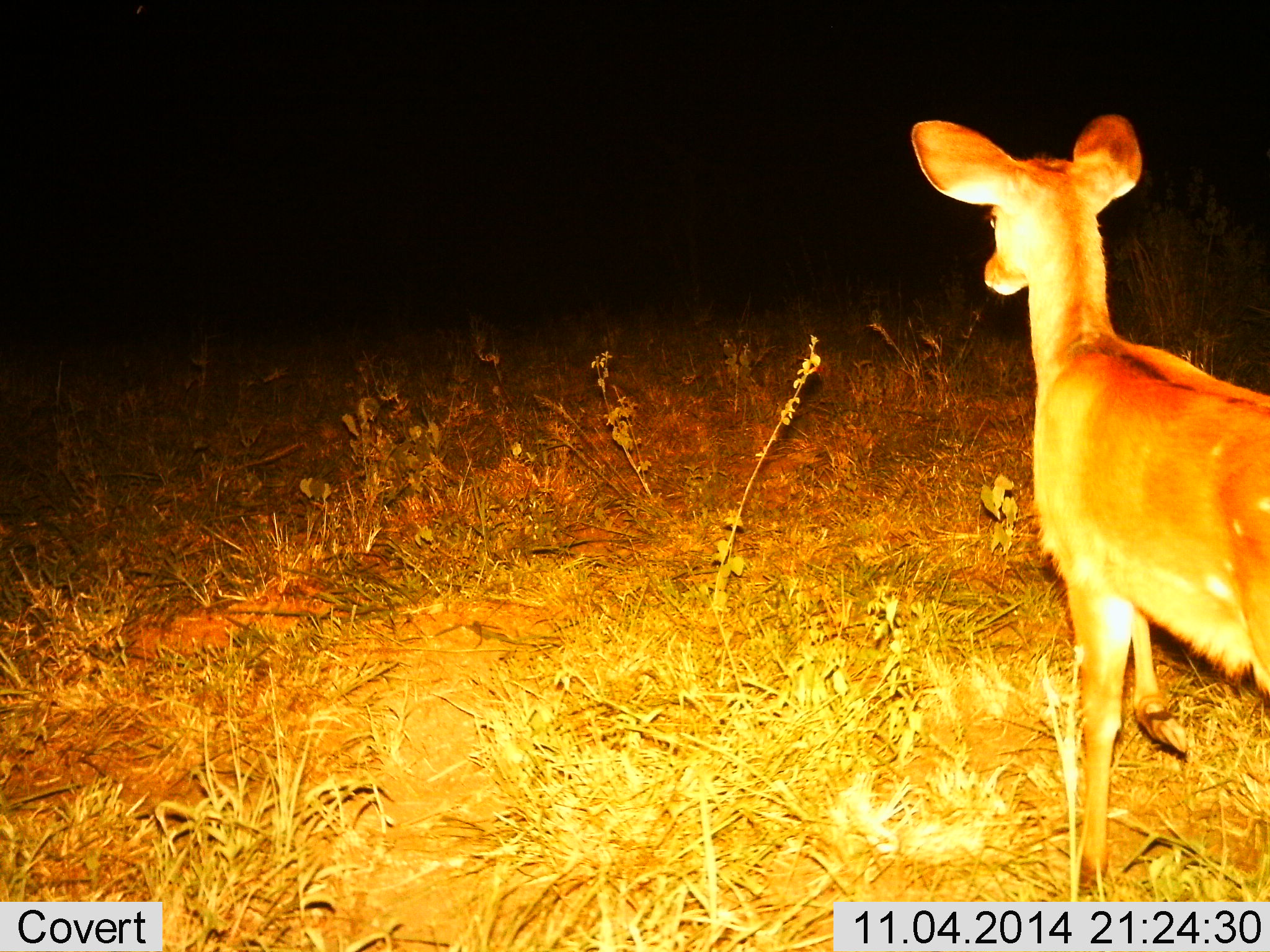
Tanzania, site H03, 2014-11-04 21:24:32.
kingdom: Animalia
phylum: Chordata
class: Mammalia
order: Artiodactyla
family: Bovidae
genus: Redunca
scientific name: Redunca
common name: reedbuck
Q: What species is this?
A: Reedbuck (Redunca).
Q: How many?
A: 1.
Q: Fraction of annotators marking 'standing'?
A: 90%.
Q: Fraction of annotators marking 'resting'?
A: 0%.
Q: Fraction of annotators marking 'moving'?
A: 10%.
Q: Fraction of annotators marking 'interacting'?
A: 0%.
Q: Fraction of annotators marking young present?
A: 0%.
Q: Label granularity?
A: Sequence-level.